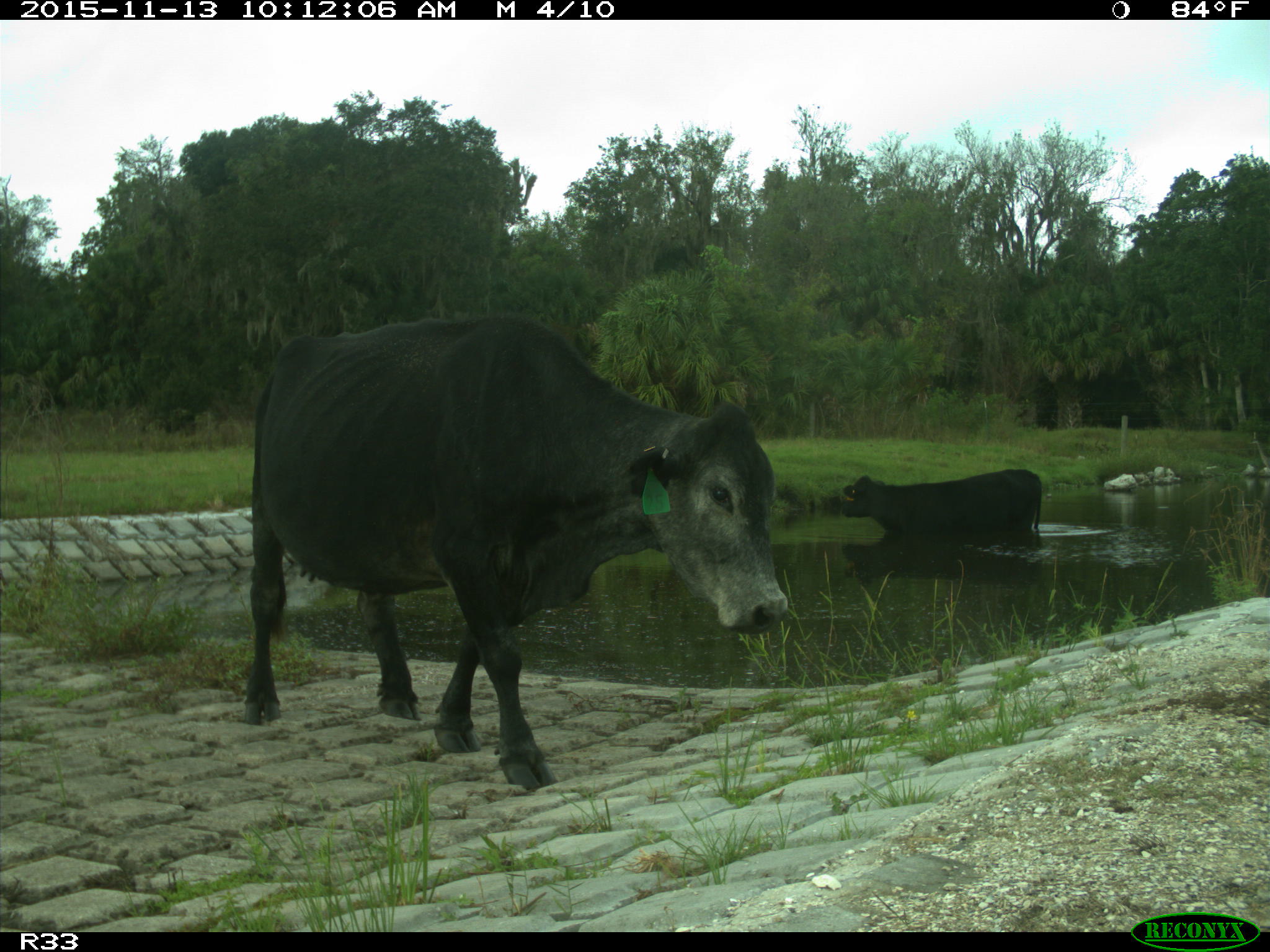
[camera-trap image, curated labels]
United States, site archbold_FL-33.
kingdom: Animalia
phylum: Chordata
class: Mammalia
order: Artiodactyla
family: Bovidae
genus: Bos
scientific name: Bos taurus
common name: domestic cow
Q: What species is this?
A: Bos taurus (domestic cow).